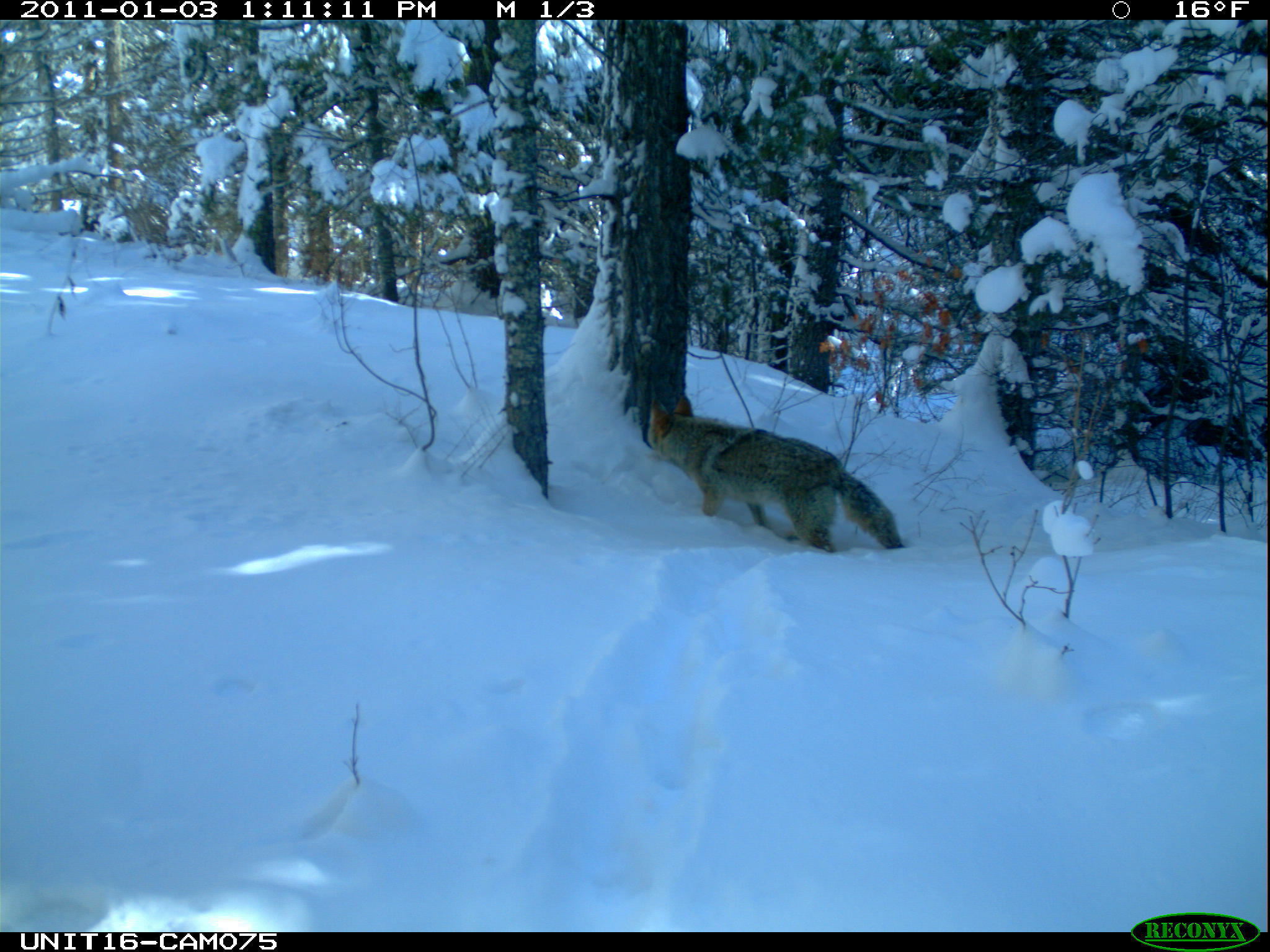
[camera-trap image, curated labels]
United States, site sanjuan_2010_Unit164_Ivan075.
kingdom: Animalia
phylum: Chordata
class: Mammalia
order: Carnivora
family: Canidae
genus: Canis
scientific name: Canis latrans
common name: coyote